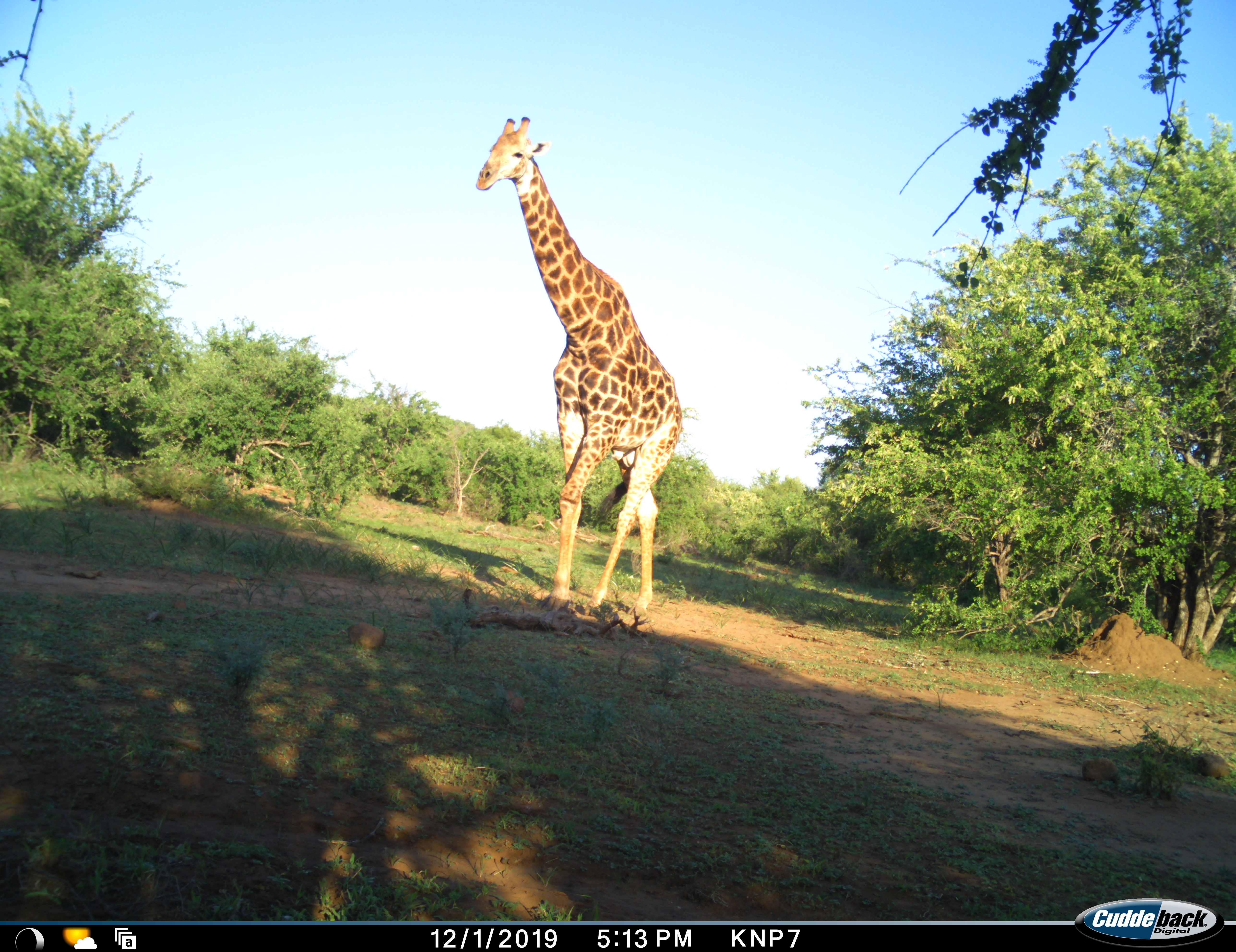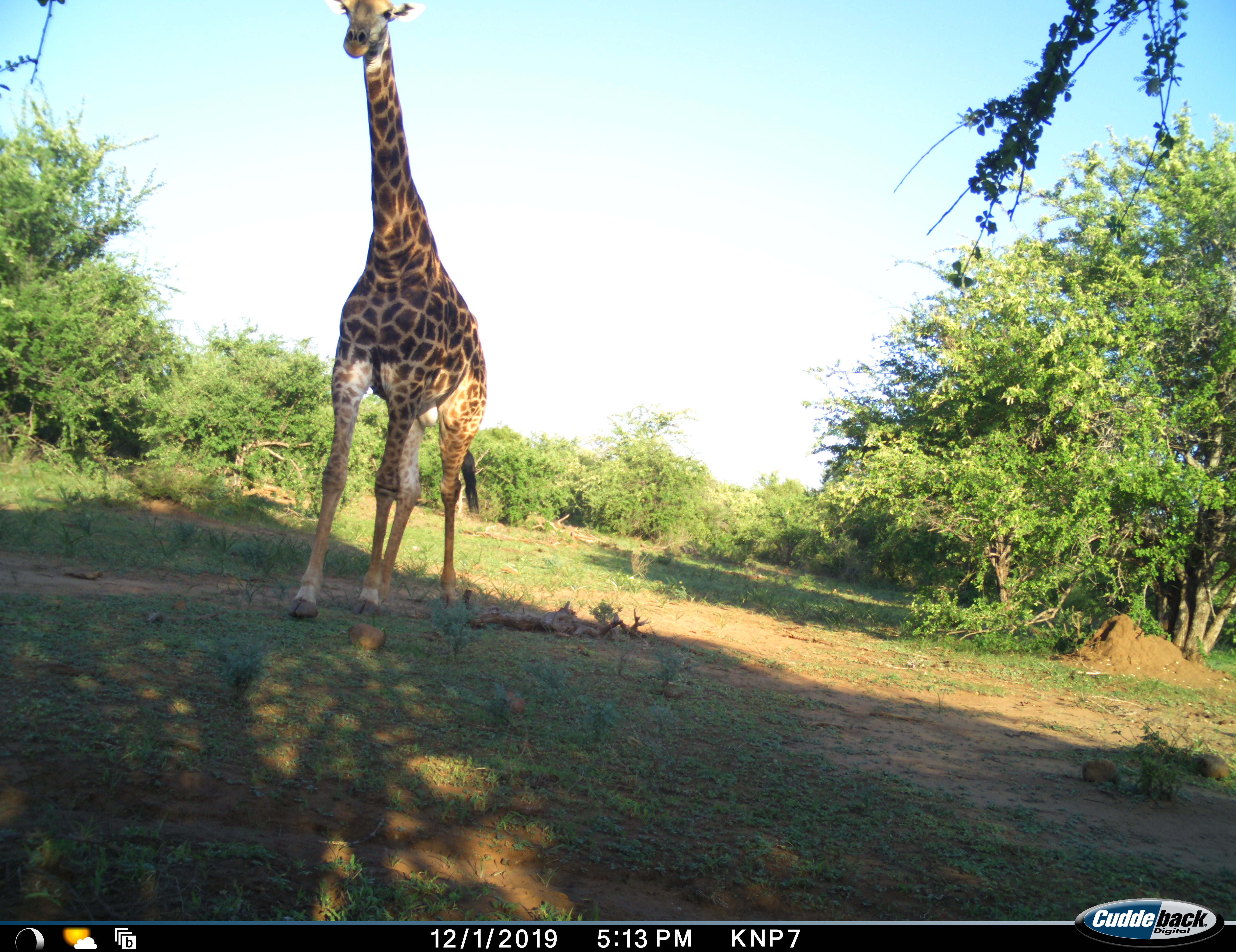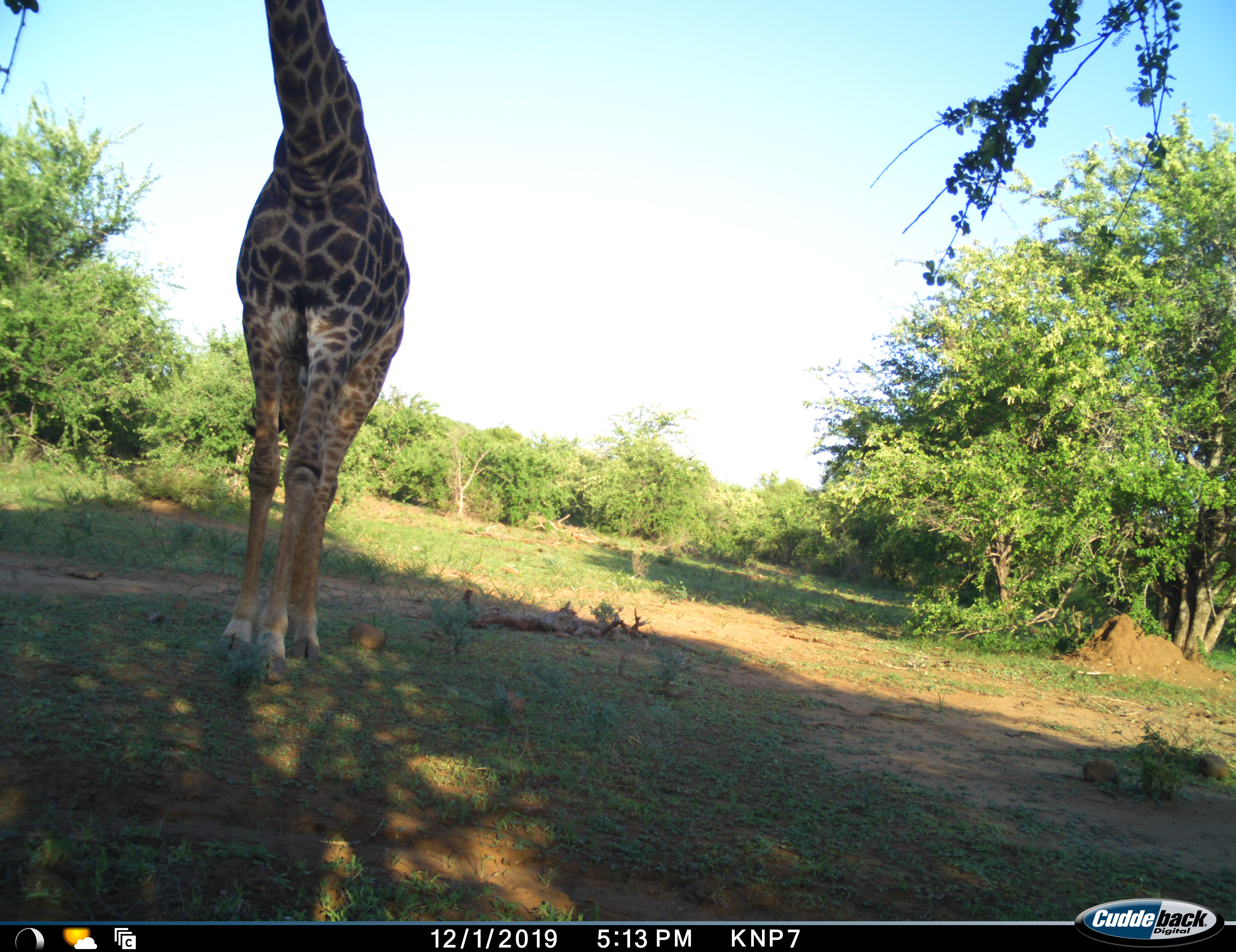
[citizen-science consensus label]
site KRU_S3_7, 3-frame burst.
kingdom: Animalia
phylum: Chordata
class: Mammalia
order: Artiodactyla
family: Giraffidae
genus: Giraffa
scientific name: Giraffa camelopardalis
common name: giraffe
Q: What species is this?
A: Giraffe (Giraffa camelopardalis).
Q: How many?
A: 1.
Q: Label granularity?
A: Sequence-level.